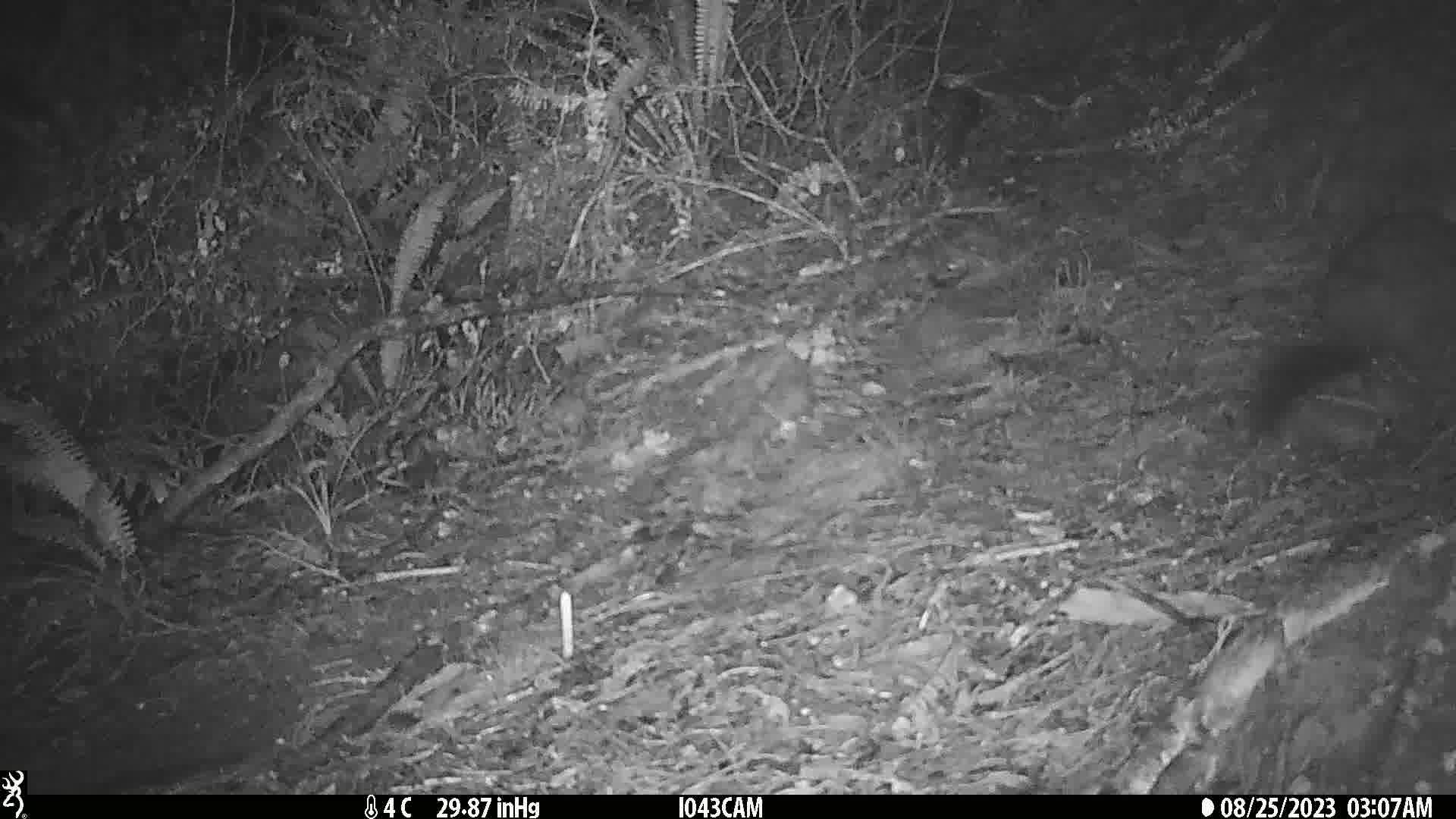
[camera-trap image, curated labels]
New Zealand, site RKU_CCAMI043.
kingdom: Animalia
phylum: Chordata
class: Mammalia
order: Diprotodontia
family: Phalangeridae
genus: Trichosurus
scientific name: Trichosurus vulpecula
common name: common brushtail possum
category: possum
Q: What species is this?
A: Possum (common brushtail possum) (Trichosurus vulpecula).